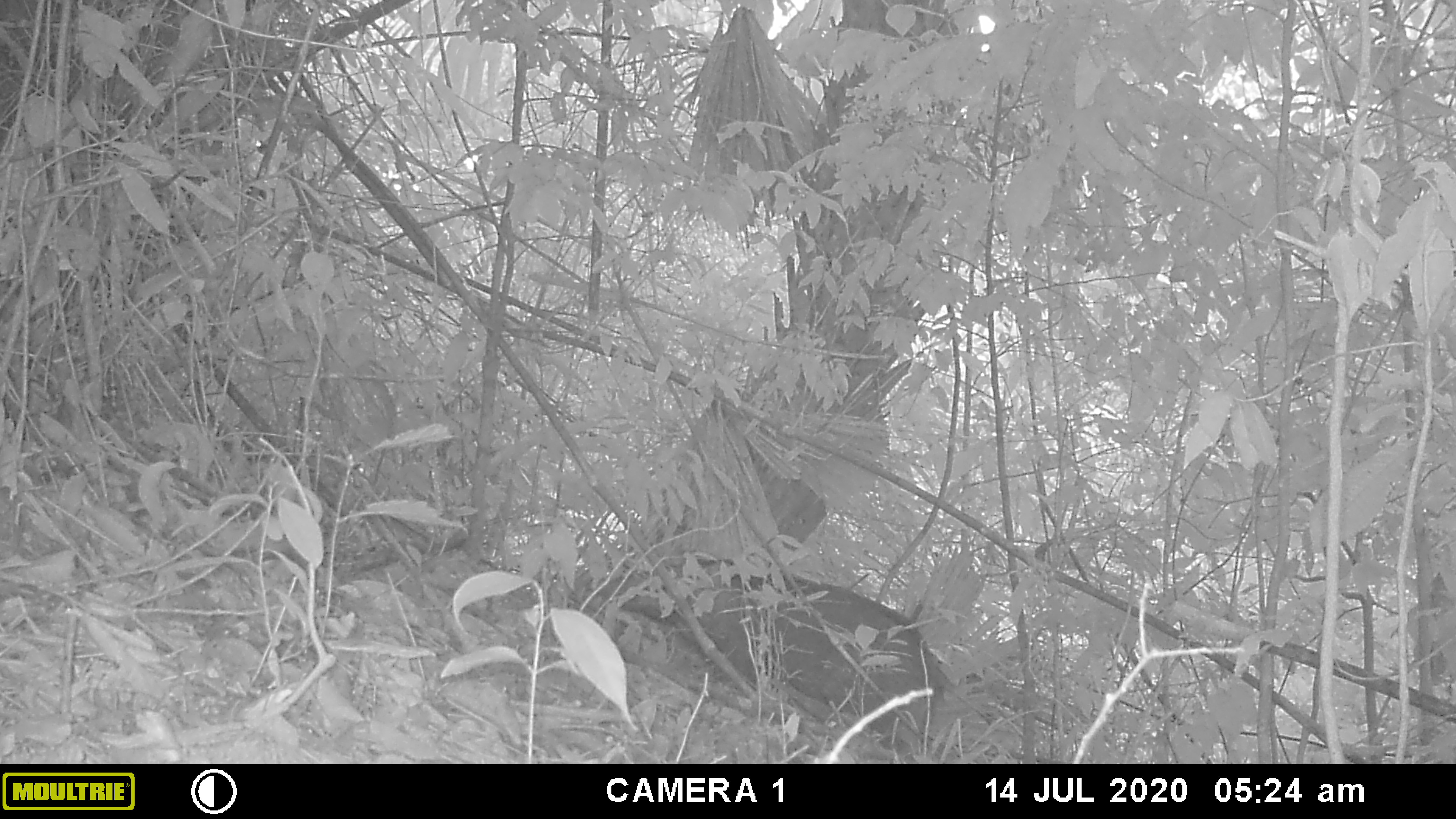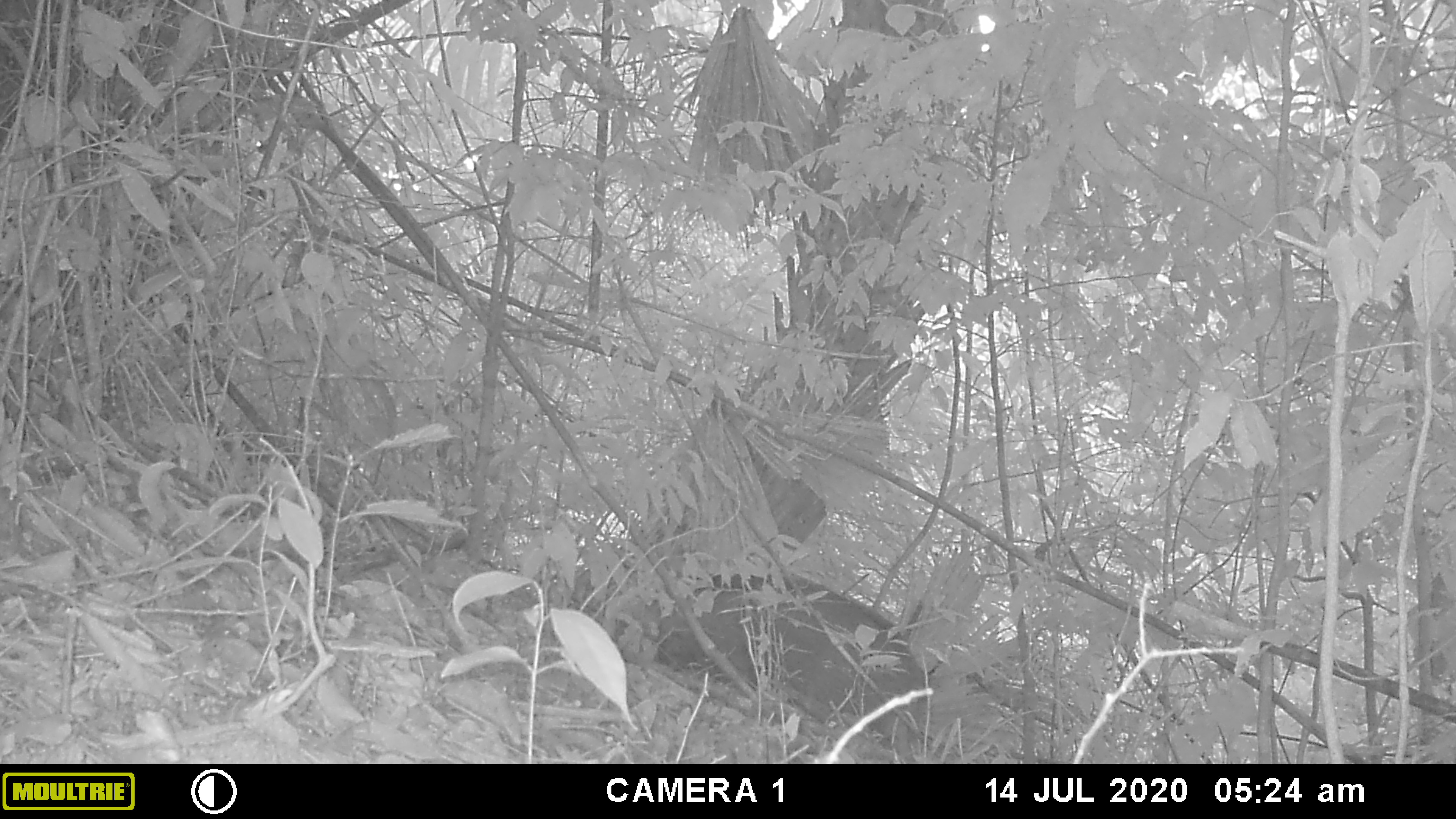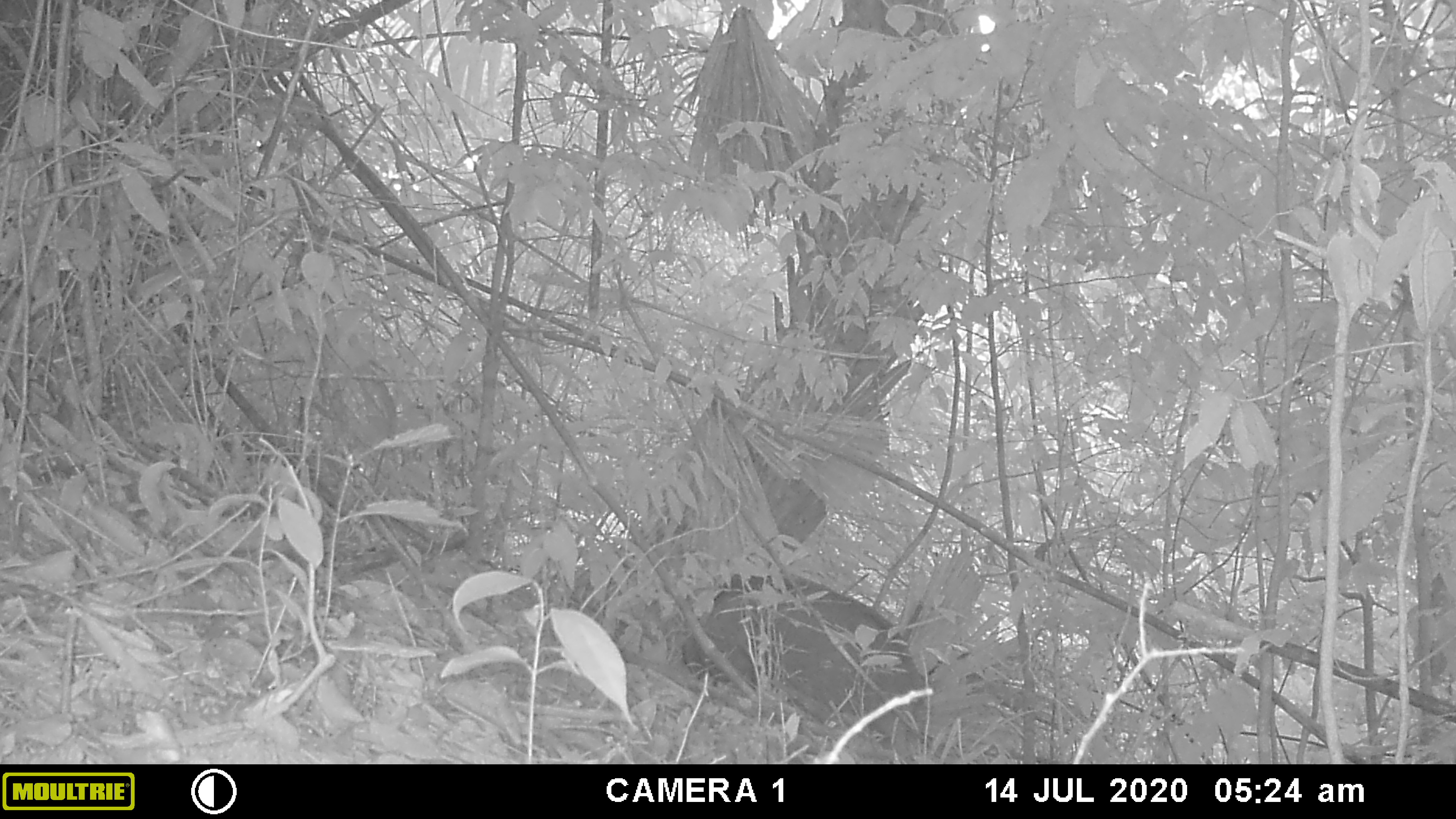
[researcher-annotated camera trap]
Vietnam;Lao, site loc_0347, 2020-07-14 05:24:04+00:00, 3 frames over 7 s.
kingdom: Animalia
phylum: Chordata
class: Mammalia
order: Artiodactyla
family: Suidae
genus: Sus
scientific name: Sus scrofa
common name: eurasian wild pig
Eurasian wild pig (Sus scrofa). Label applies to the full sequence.